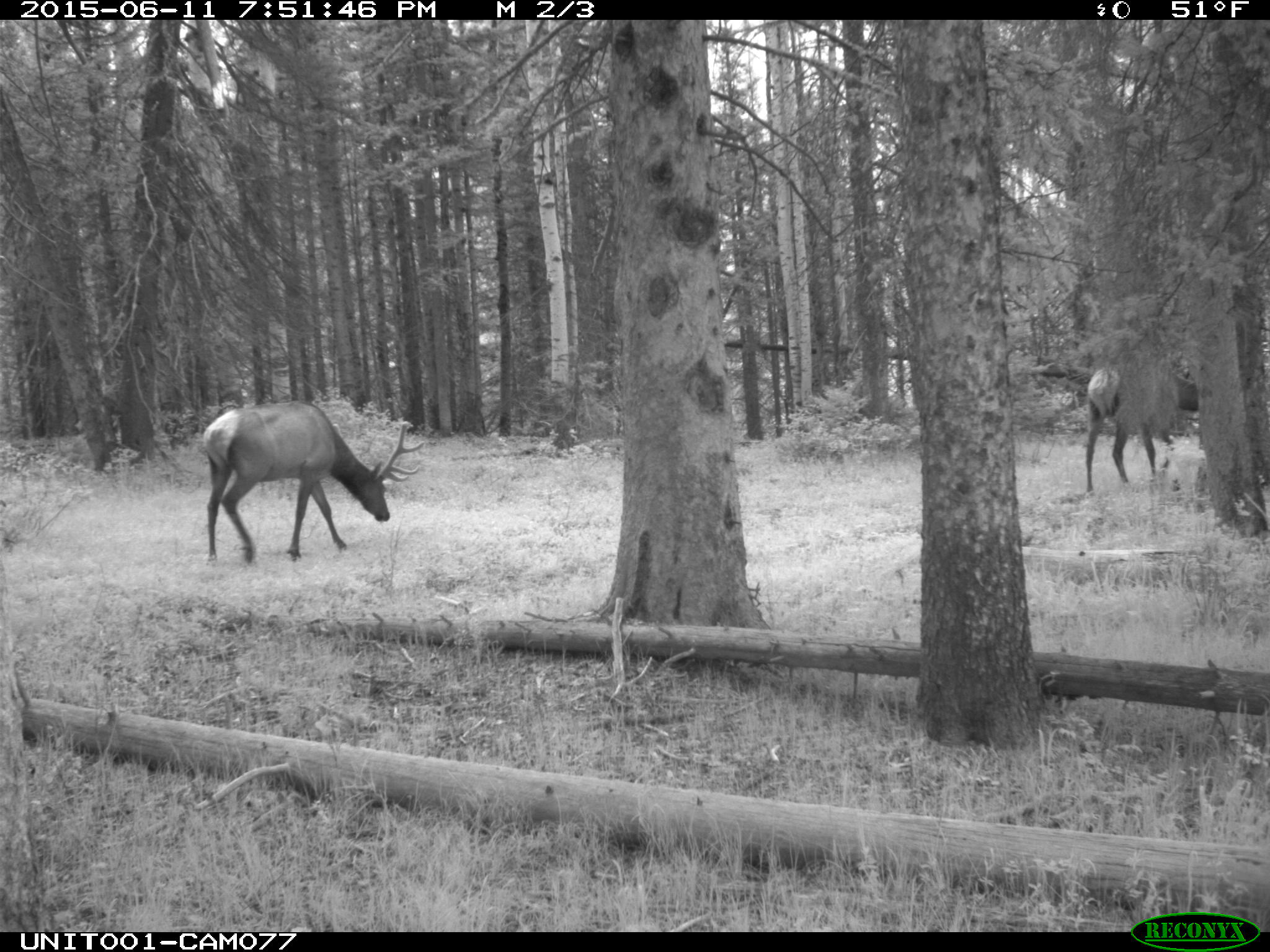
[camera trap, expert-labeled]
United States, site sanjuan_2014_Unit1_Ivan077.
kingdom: Animalia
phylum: Chordata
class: Mammalia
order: Artiodactyla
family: Cervidae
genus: Cervus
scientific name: Cervus elaphus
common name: red deer